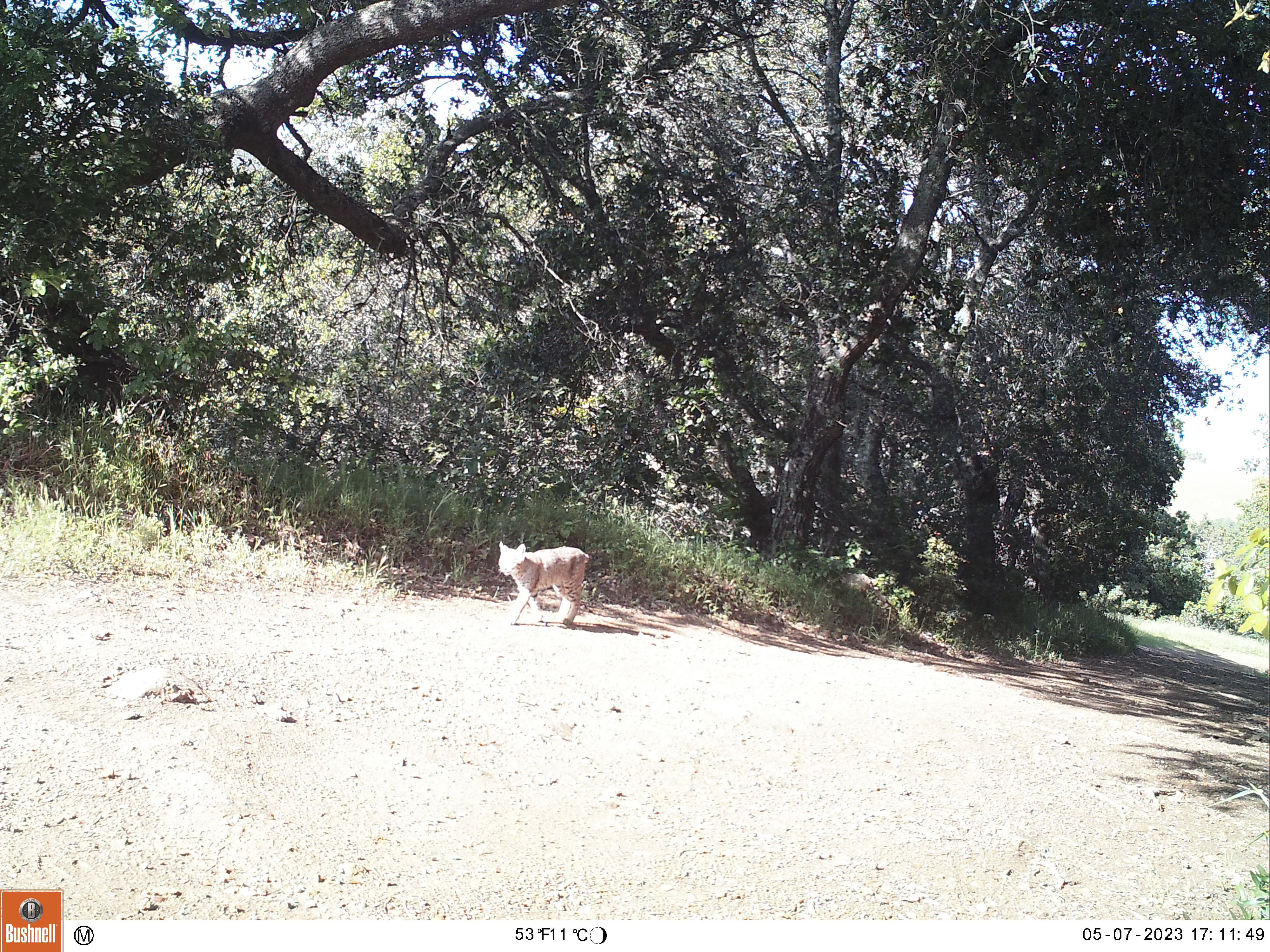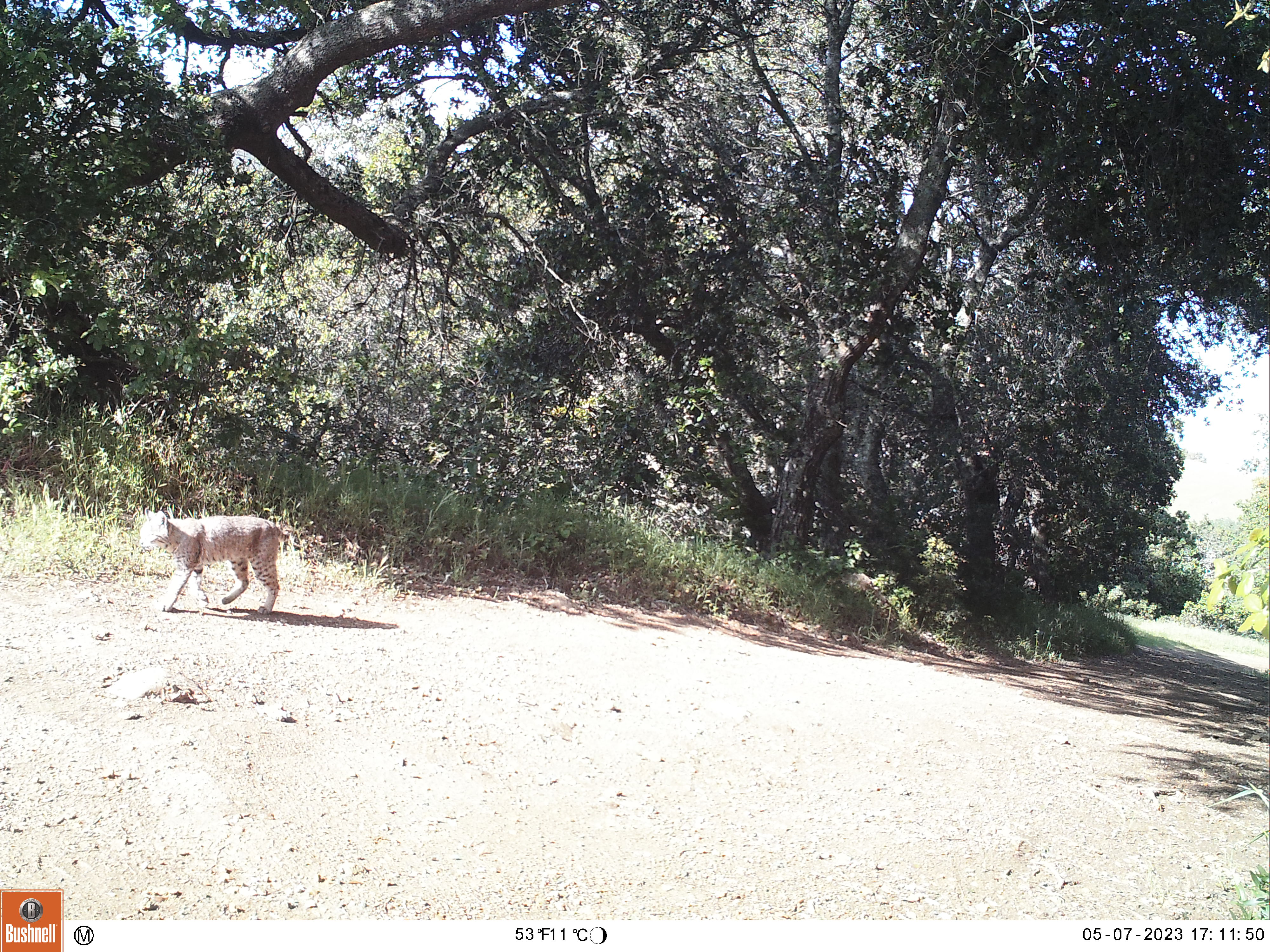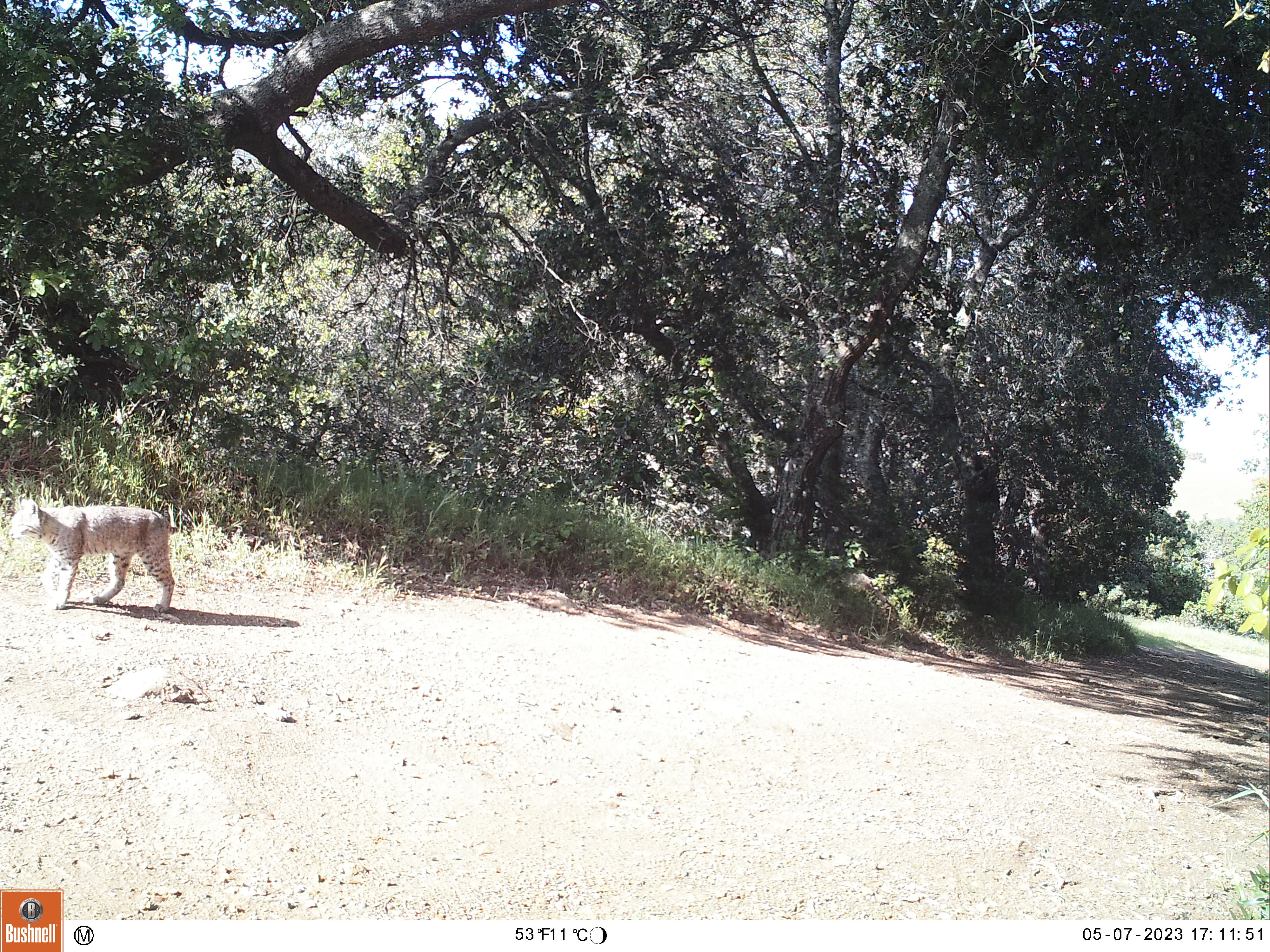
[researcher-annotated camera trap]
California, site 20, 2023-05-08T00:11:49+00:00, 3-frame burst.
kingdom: Animalia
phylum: Chordata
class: Mammalia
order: Carnivora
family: Felidae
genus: Lynx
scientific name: Lynx rufus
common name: bobcat